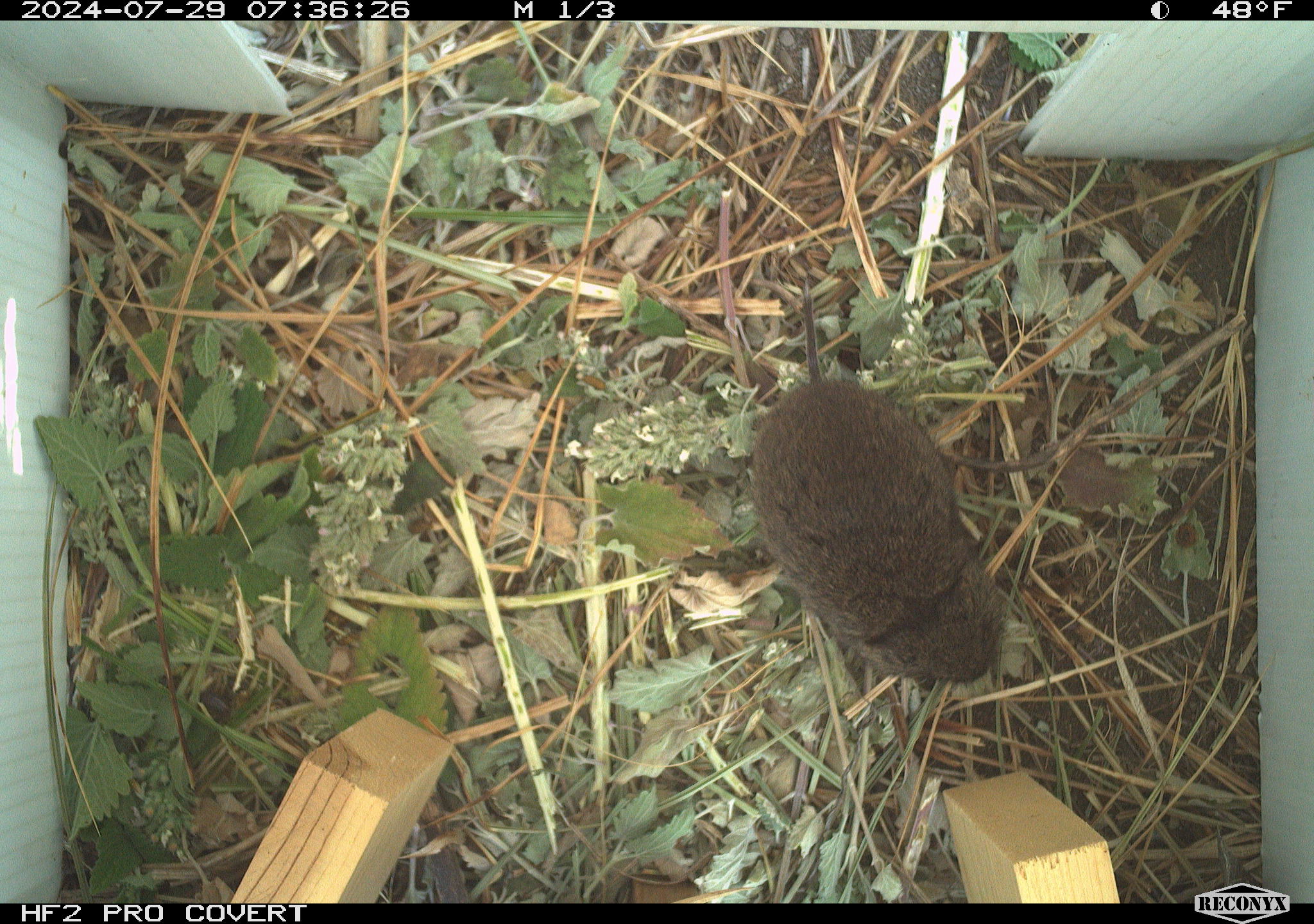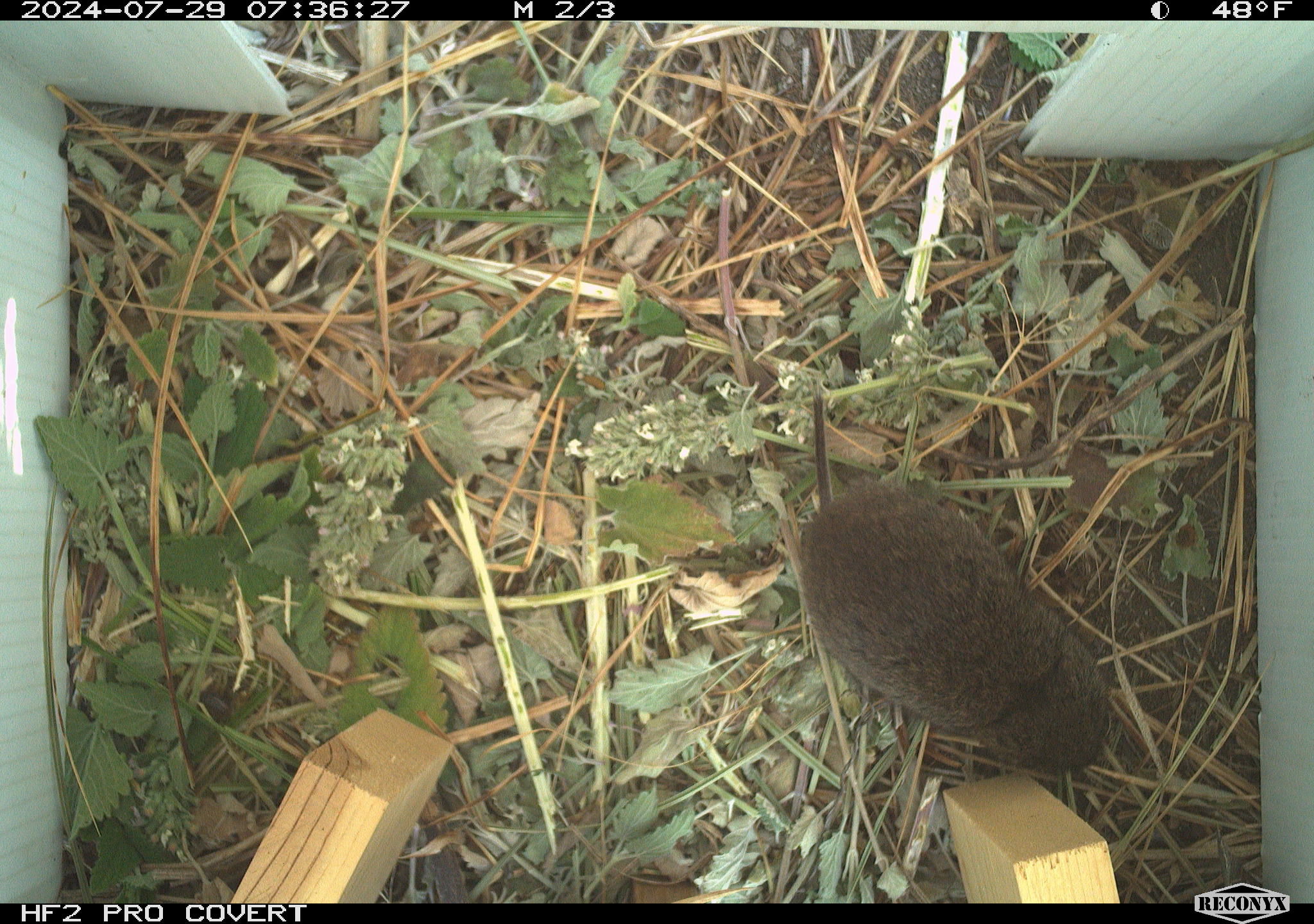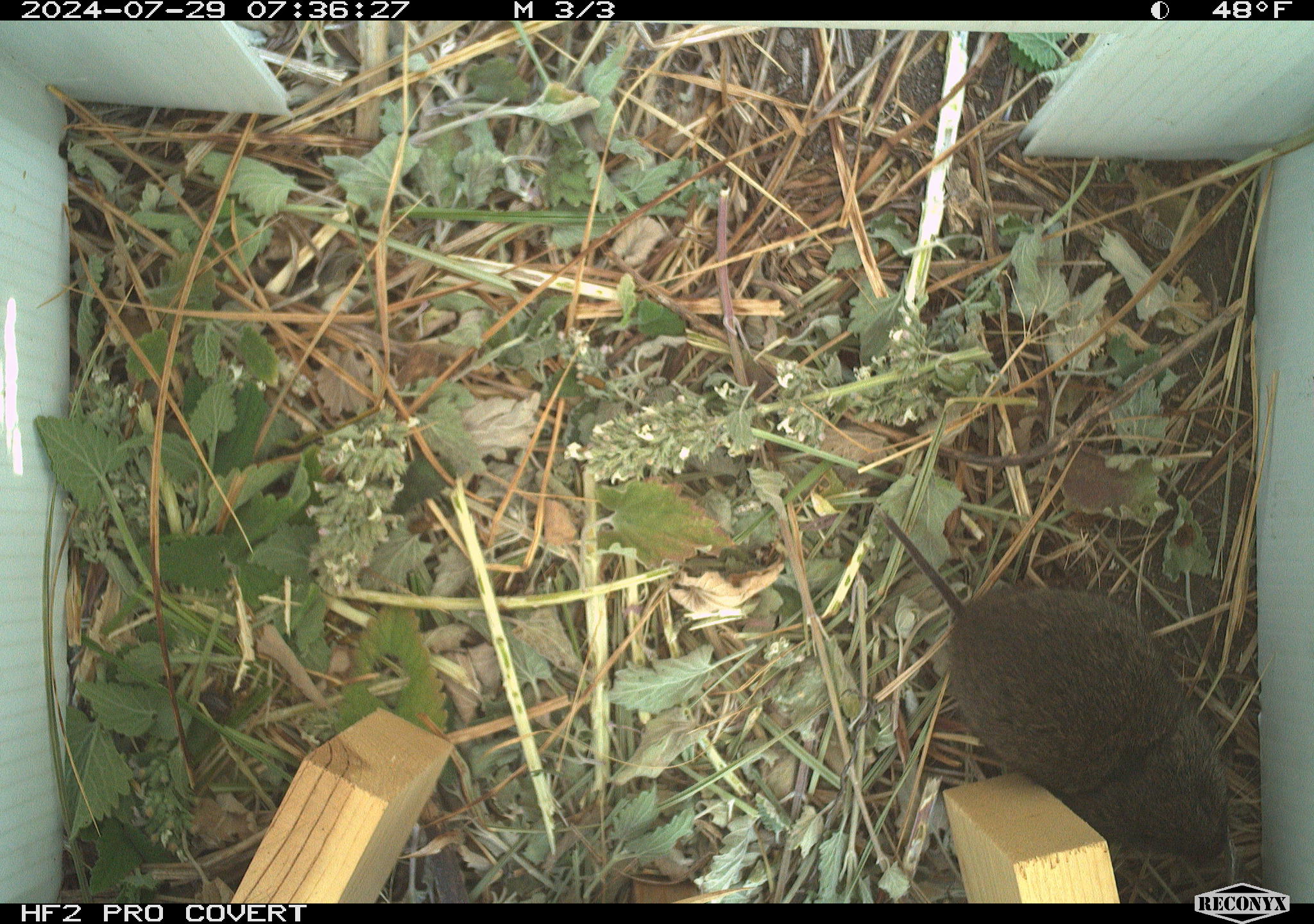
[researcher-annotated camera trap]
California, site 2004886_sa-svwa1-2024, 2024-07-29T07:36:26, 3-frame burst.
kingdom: Animalia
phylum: Chordata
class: Mammalia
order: Rodentia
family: Cricetidae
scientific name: Arvicolinae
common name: voles, lemmings, and muskrats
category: arvicolinae subfamily